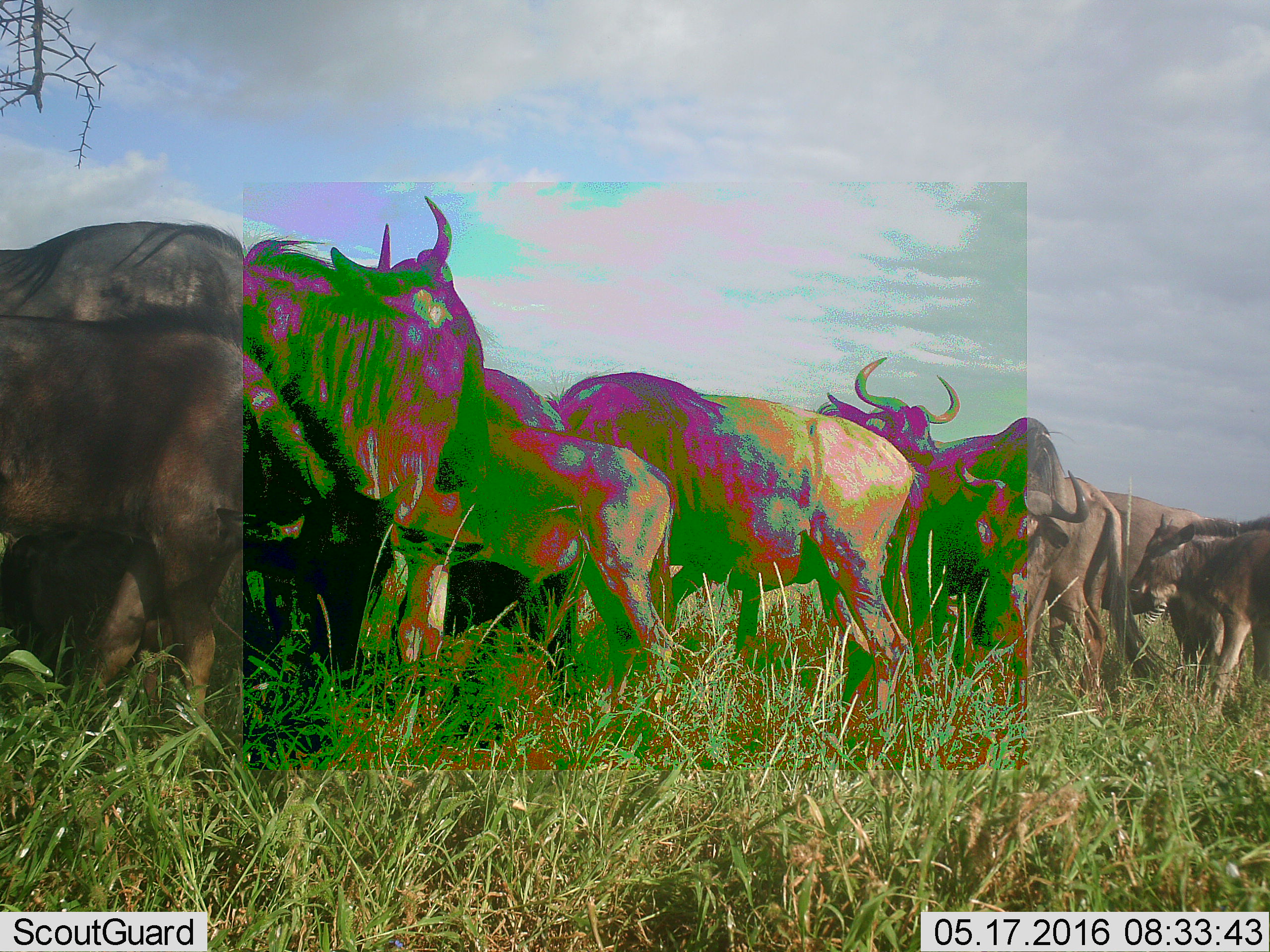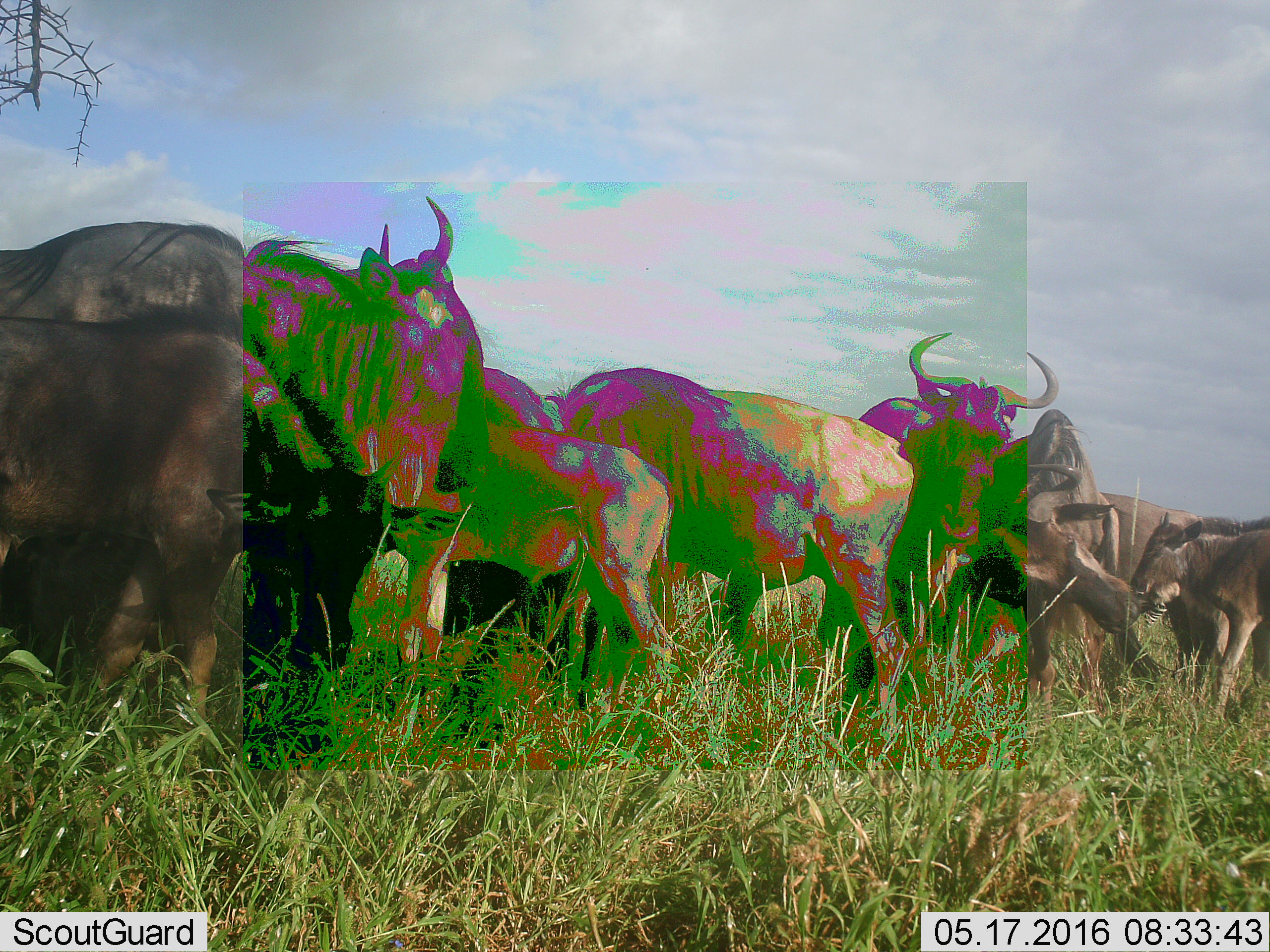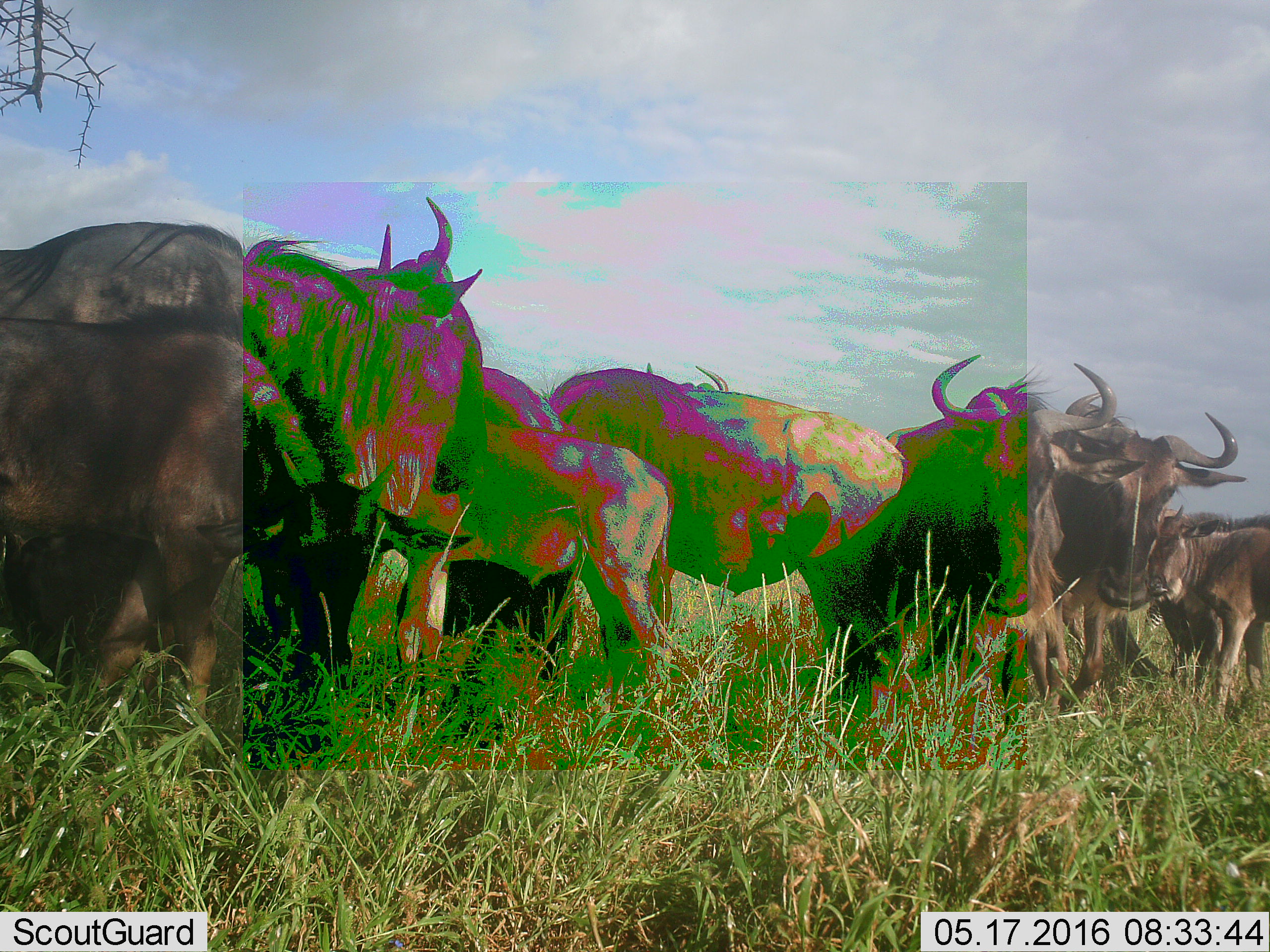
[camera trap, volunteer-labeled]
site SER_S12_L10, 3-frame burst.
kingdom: Animalia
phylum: Chordata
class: Mammalia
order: Artiodactyla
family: Bovidae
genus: Connochaetes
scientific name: Connochaetes taurinus taurinus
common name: blue wildebeest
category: wildebeestblue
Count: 10.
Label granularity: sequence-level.